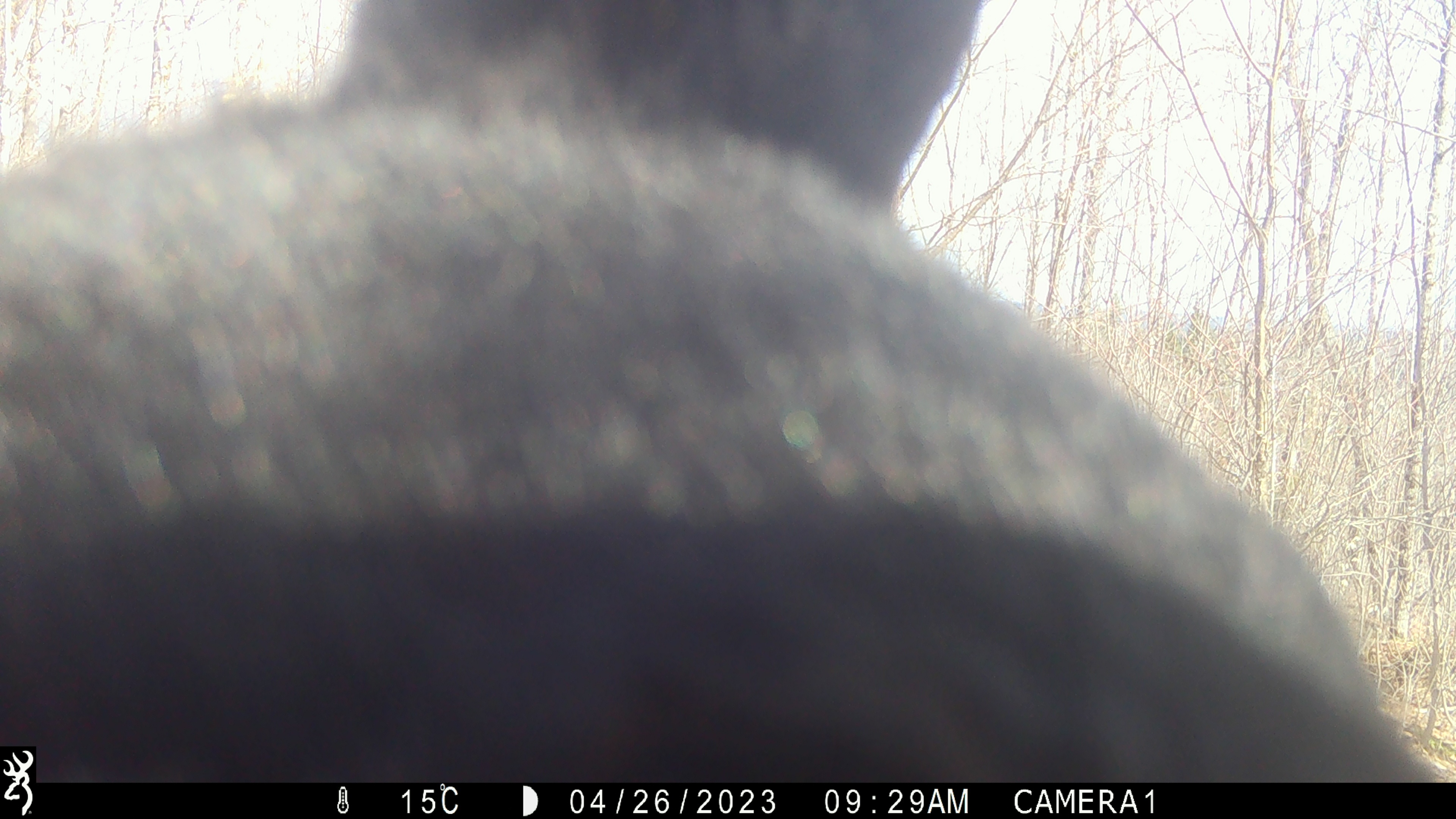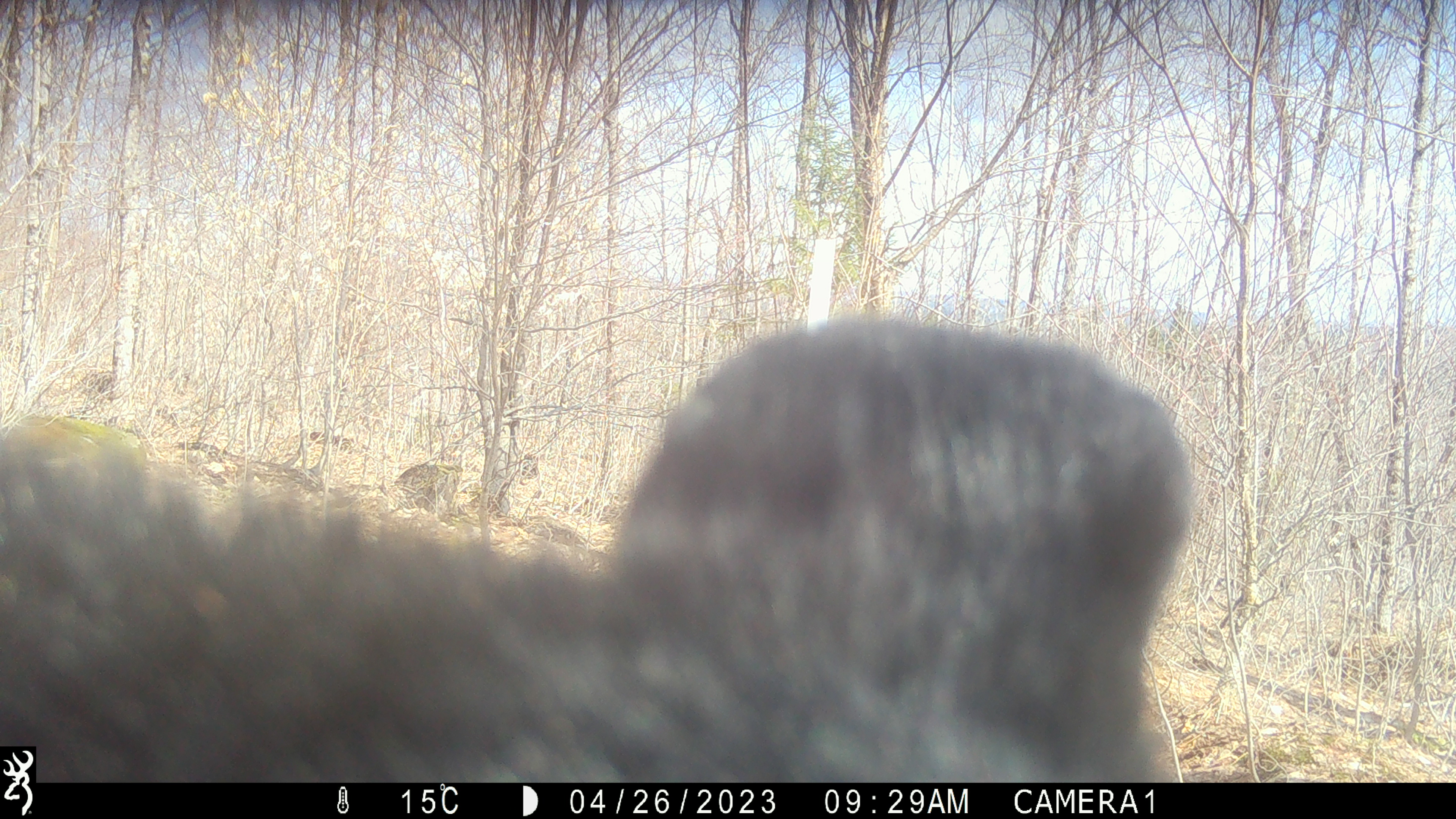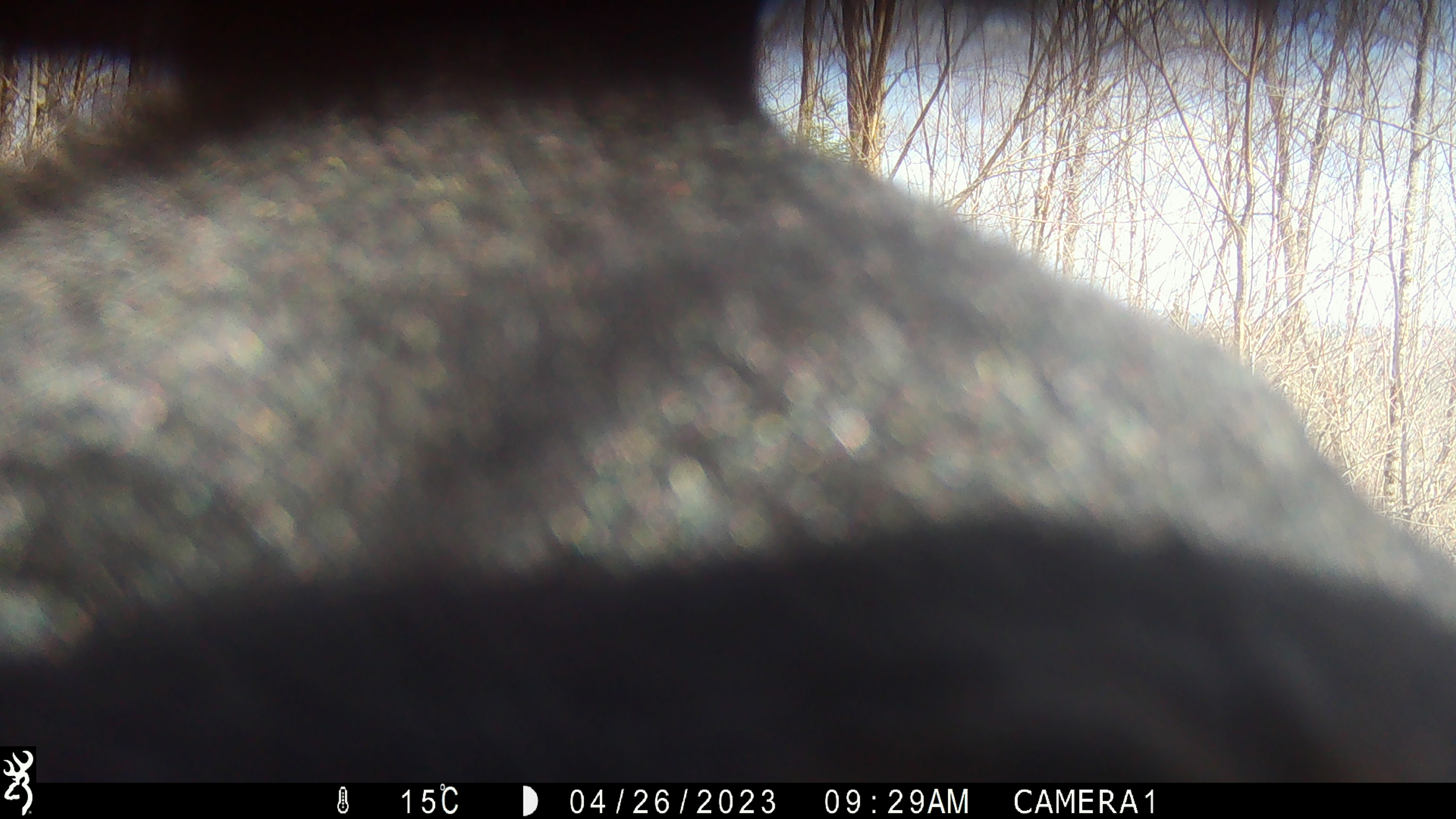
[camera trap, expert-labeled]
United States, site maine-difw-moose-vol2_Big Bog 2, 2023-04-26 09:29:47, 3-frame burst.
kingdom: Animalia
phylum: Chordata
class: Mammalia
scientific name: Mammalia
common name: mammal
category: mammal sp.